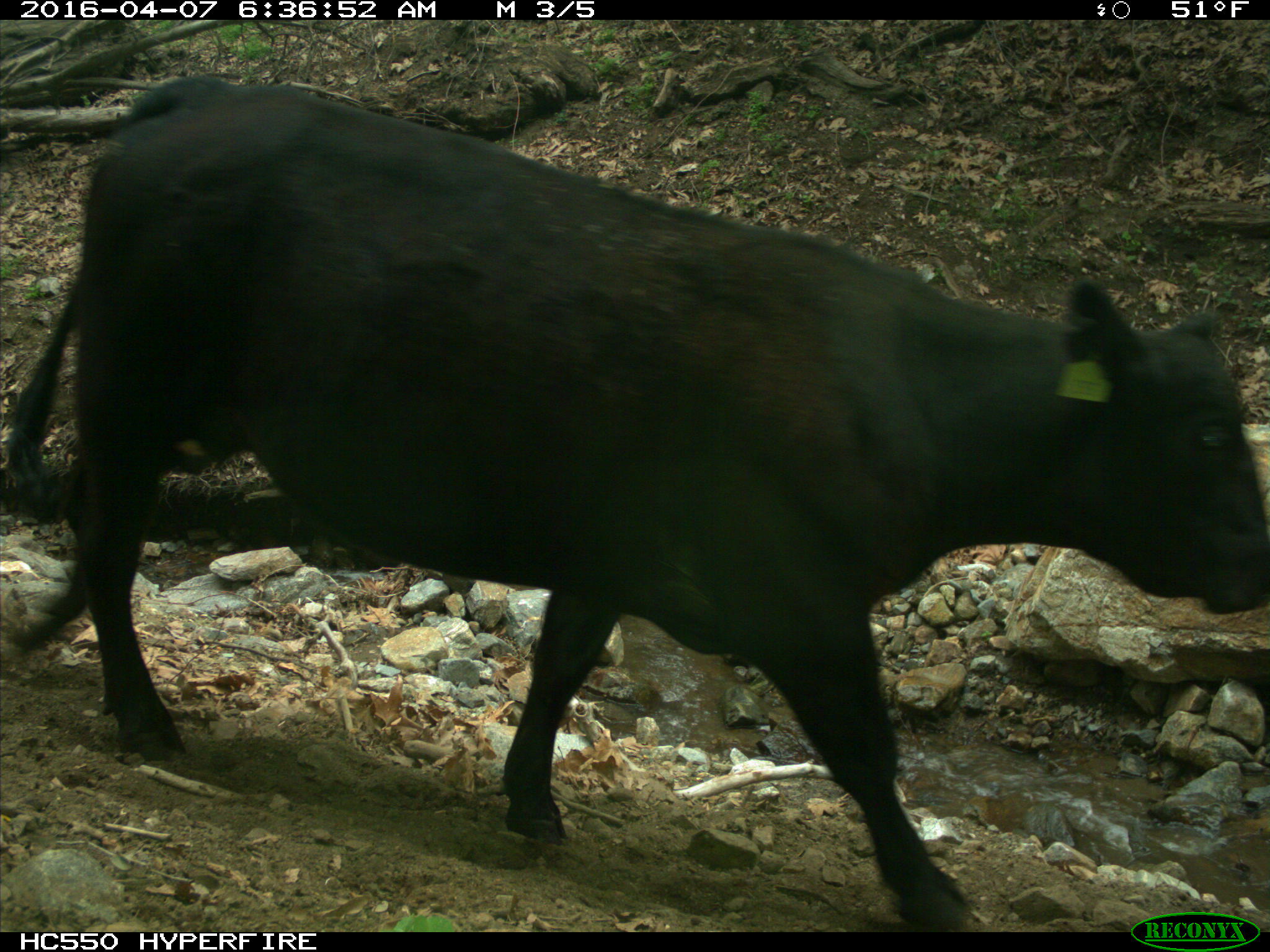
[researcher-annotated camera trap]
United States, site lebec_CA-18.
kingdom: Animalia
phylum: Chordata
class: Mammalia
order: Artiodactyla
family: Bovidae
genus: Bos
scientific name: Bos taurus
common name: domestic cow